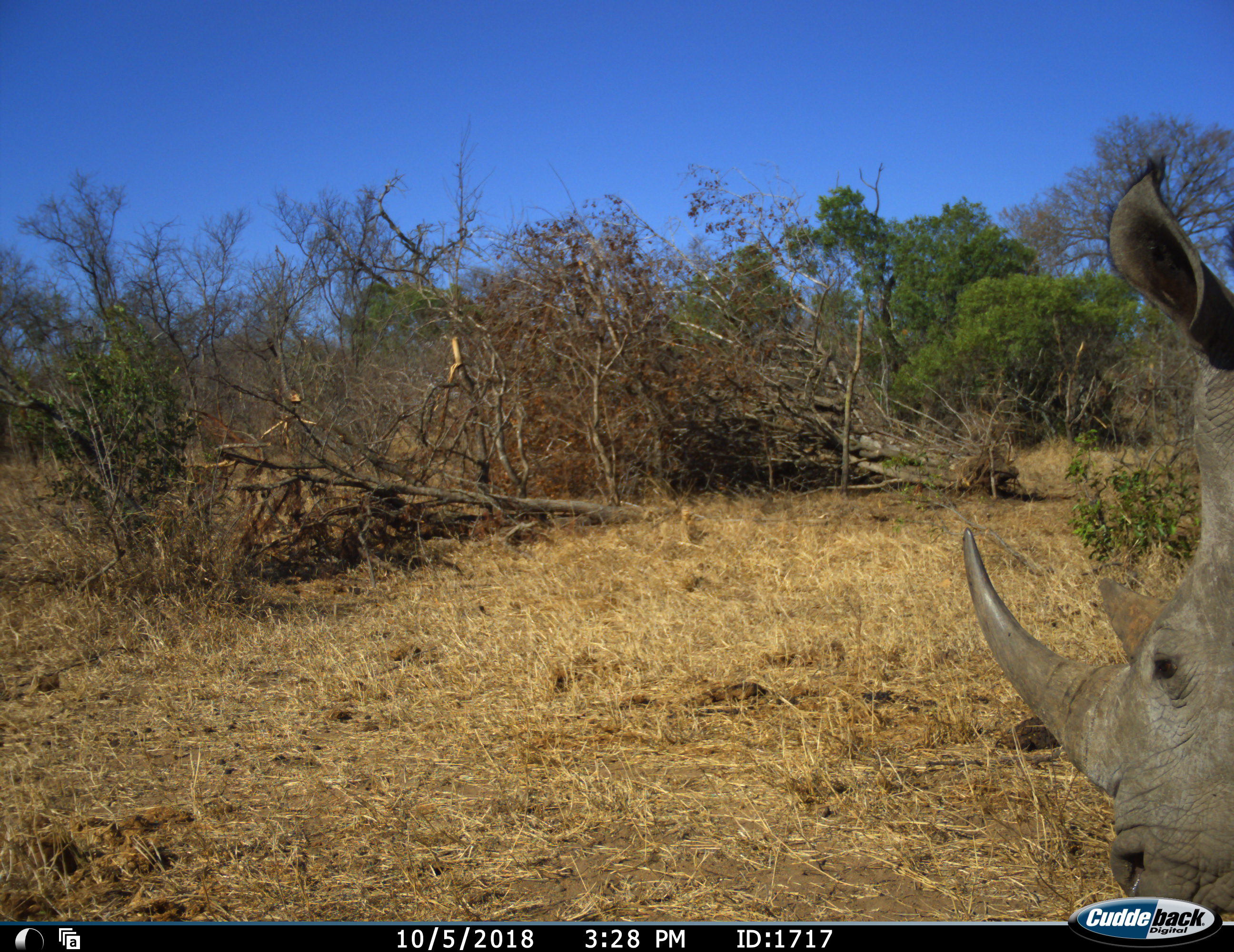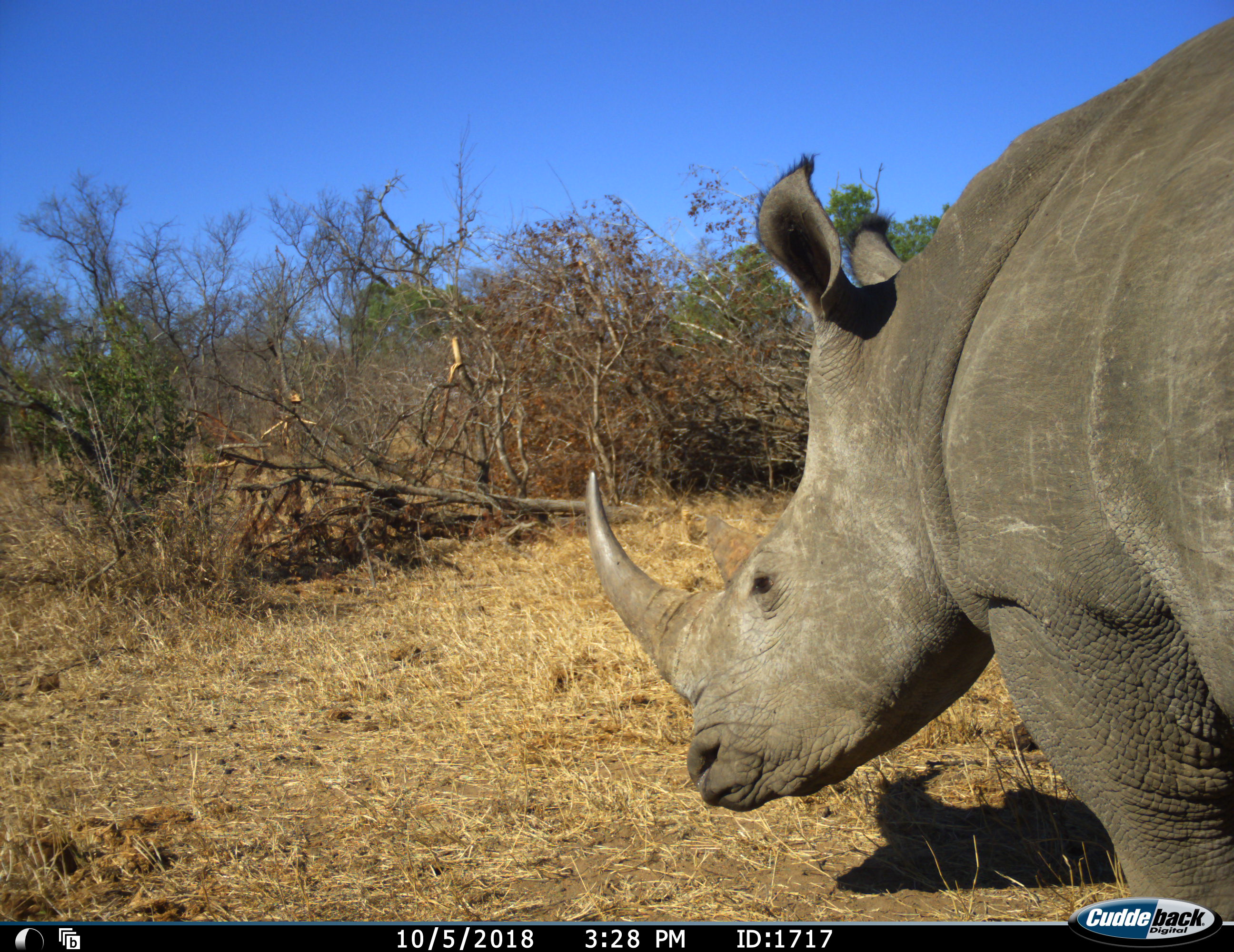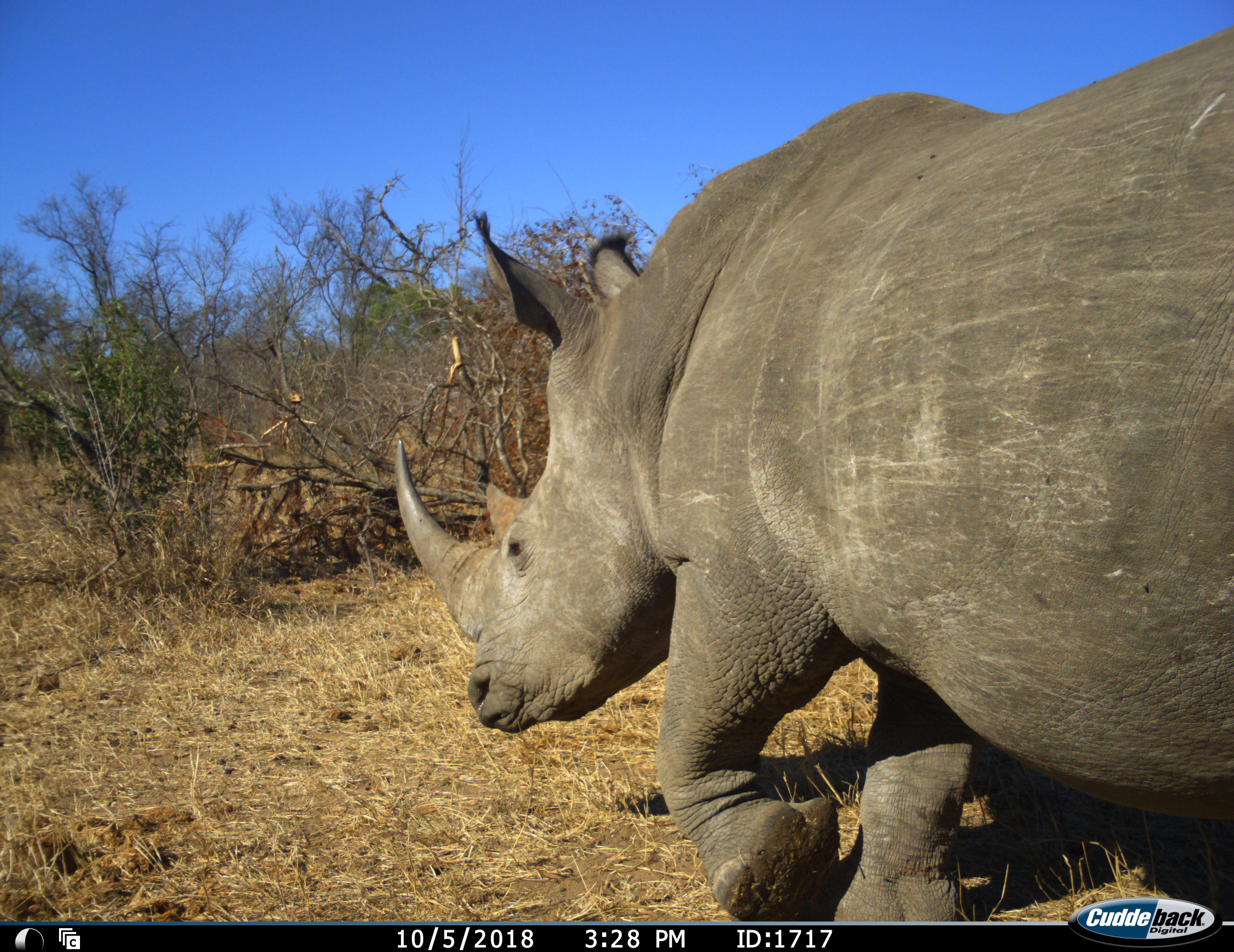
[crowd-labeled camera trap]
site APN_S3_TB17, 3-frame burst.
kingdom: Animalia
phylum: Chordata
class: Mammalia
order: Perissodactyla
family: Rhinocerotidae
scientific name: Rhinocerotidae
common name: unknown rhinoceros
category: rhinocerosunknown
Rhinocerosunknown (unknown rhinoceros) (Rhinocerotidae), count 1. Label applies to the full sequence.